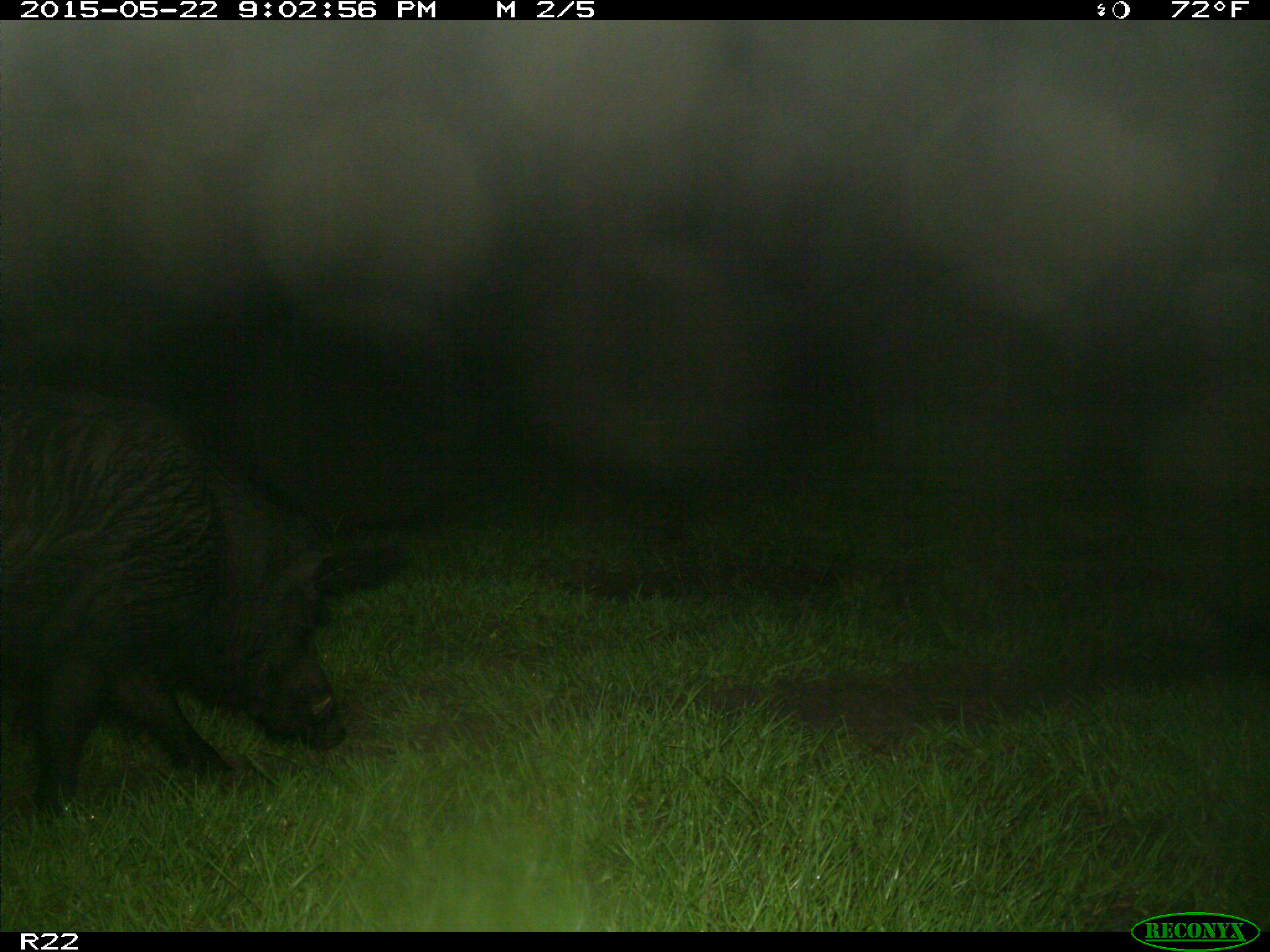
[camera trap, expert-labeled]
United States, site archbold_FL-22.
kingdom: Animalia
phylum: Chordata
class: Mammalia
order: Artiodactyla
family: Bovidae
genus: Bos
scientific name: Bos taurus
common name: domestic cow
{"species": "Bos taurus (domestic cow)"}